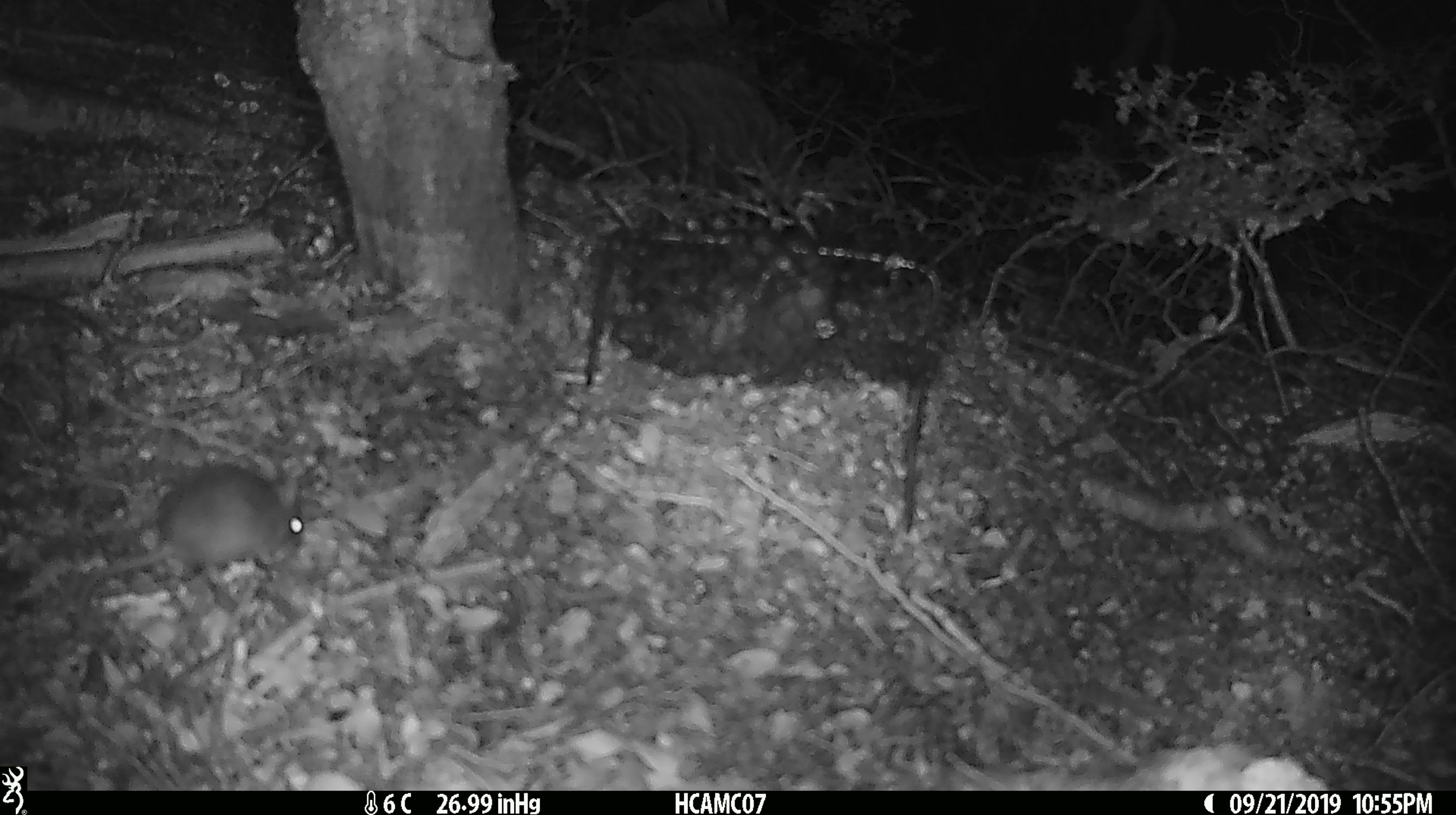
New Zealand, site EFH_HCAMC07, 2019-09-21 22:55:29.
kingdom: Animalia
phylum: Chordata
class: Mammalia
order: Rodentia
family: Muridae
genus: Mus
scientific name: Mus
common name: mouse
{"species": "mouse (Mus)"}